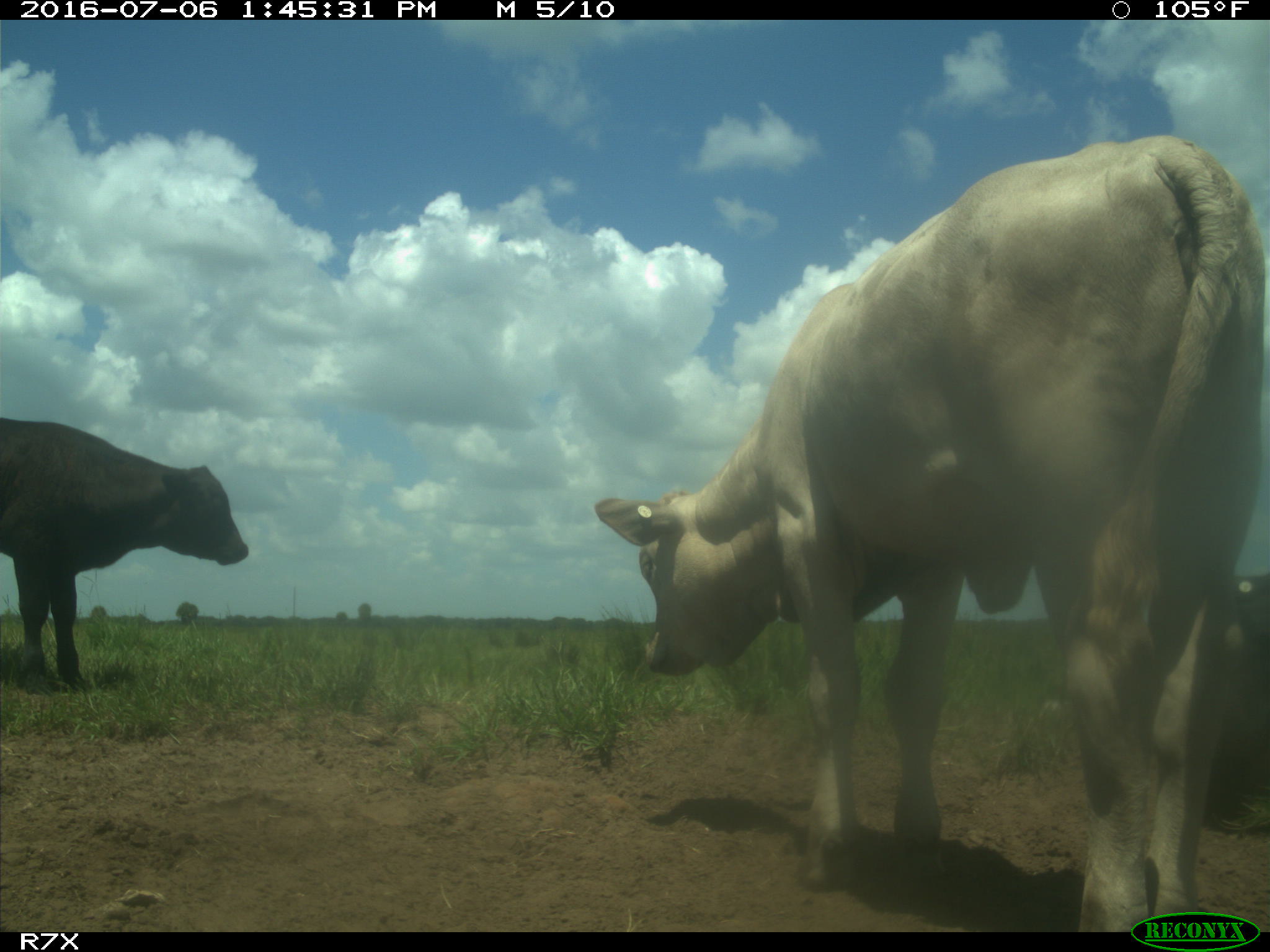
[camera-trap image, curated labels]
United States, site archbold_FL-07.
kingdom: Animalia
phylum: Chordata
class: Mammalia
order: Artiodactyla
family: Bovidae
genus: Bos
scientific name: Bos taurus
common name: domestic cow